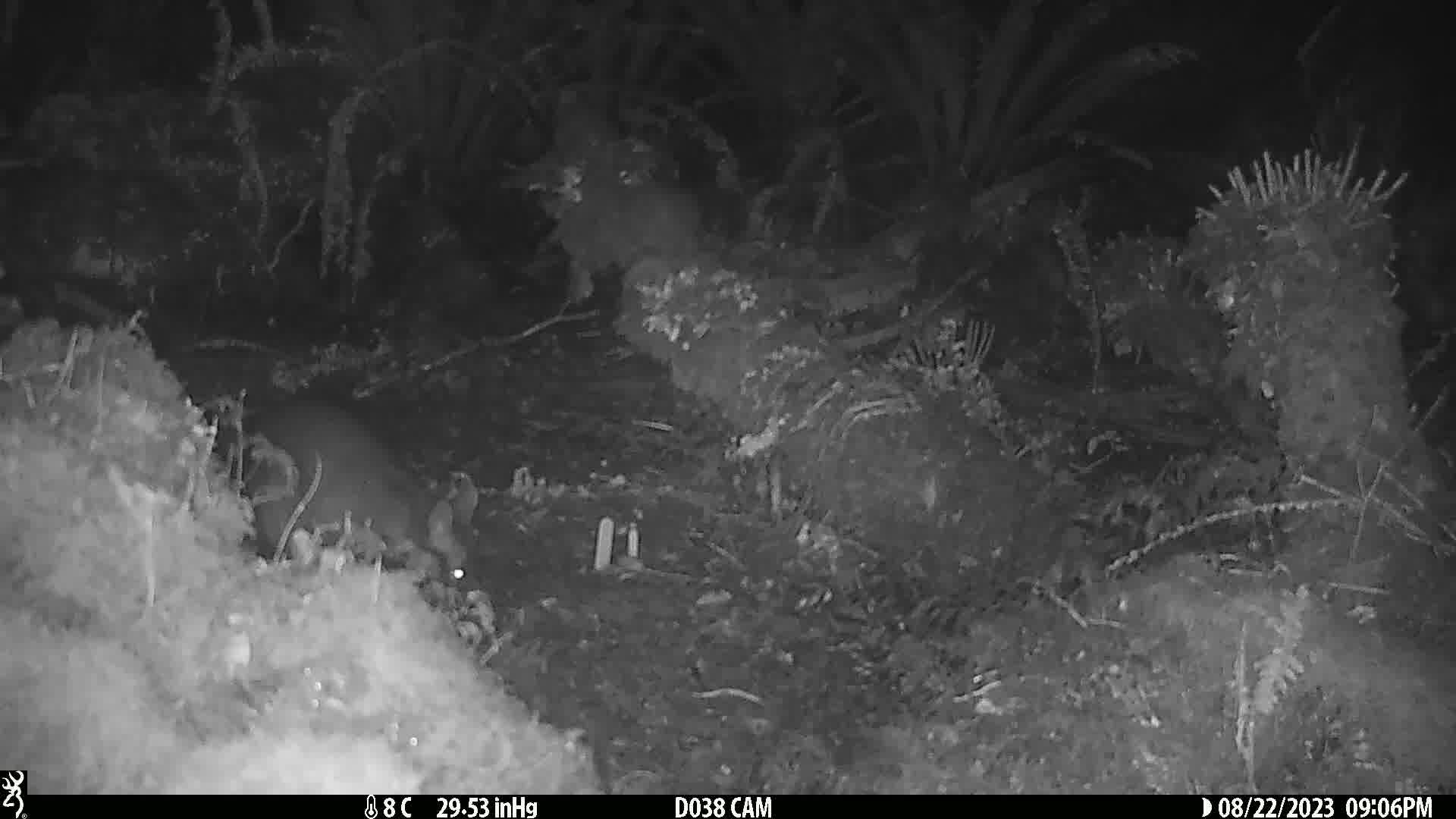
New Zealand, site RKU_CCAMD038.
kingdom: Animalia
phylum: Chordata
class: Mammalia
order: Diprotodontia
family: Phalangeridae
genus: Trichosurus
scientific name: Trichosurus vulpecula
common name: common brushtail possum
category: possum